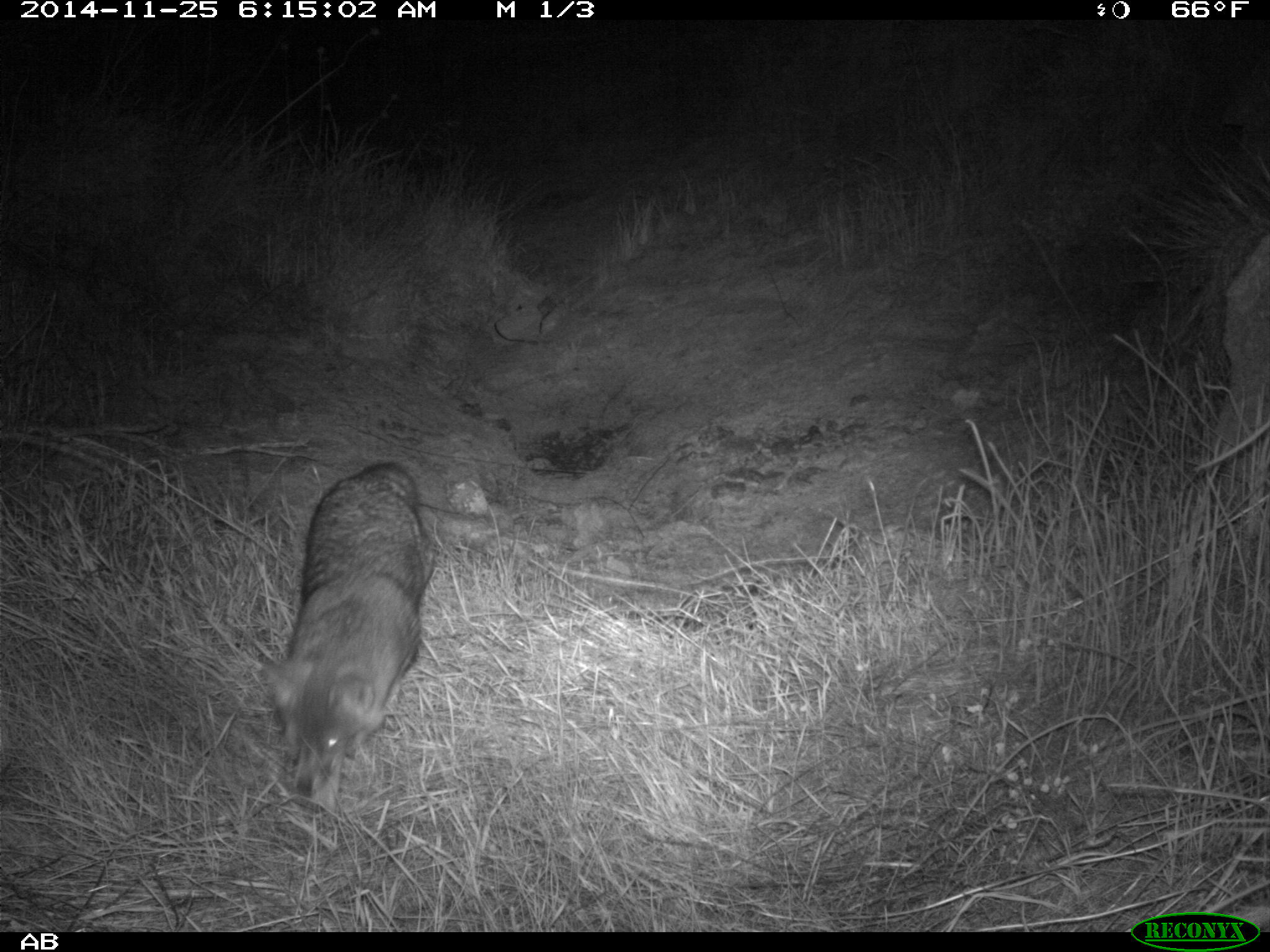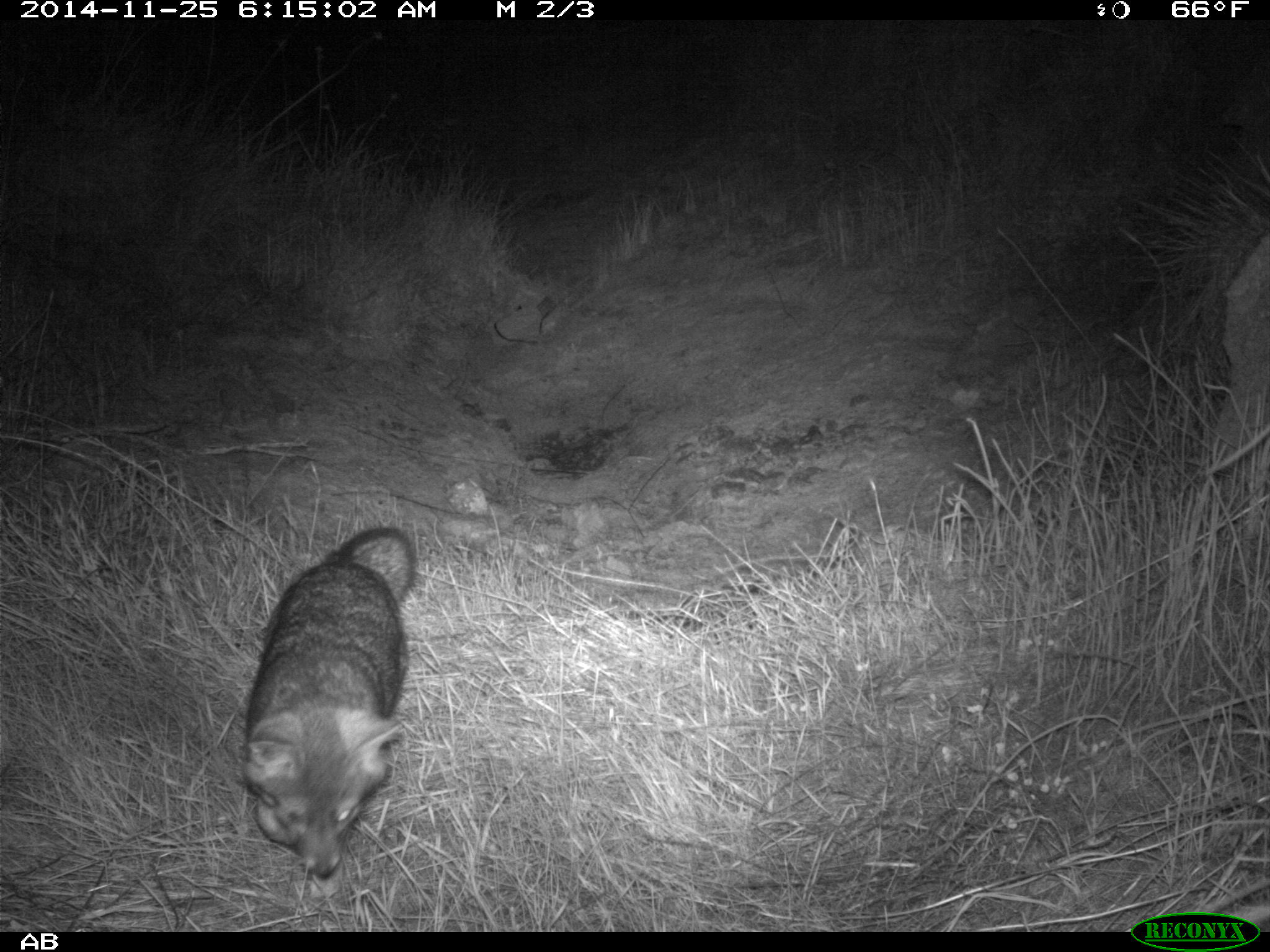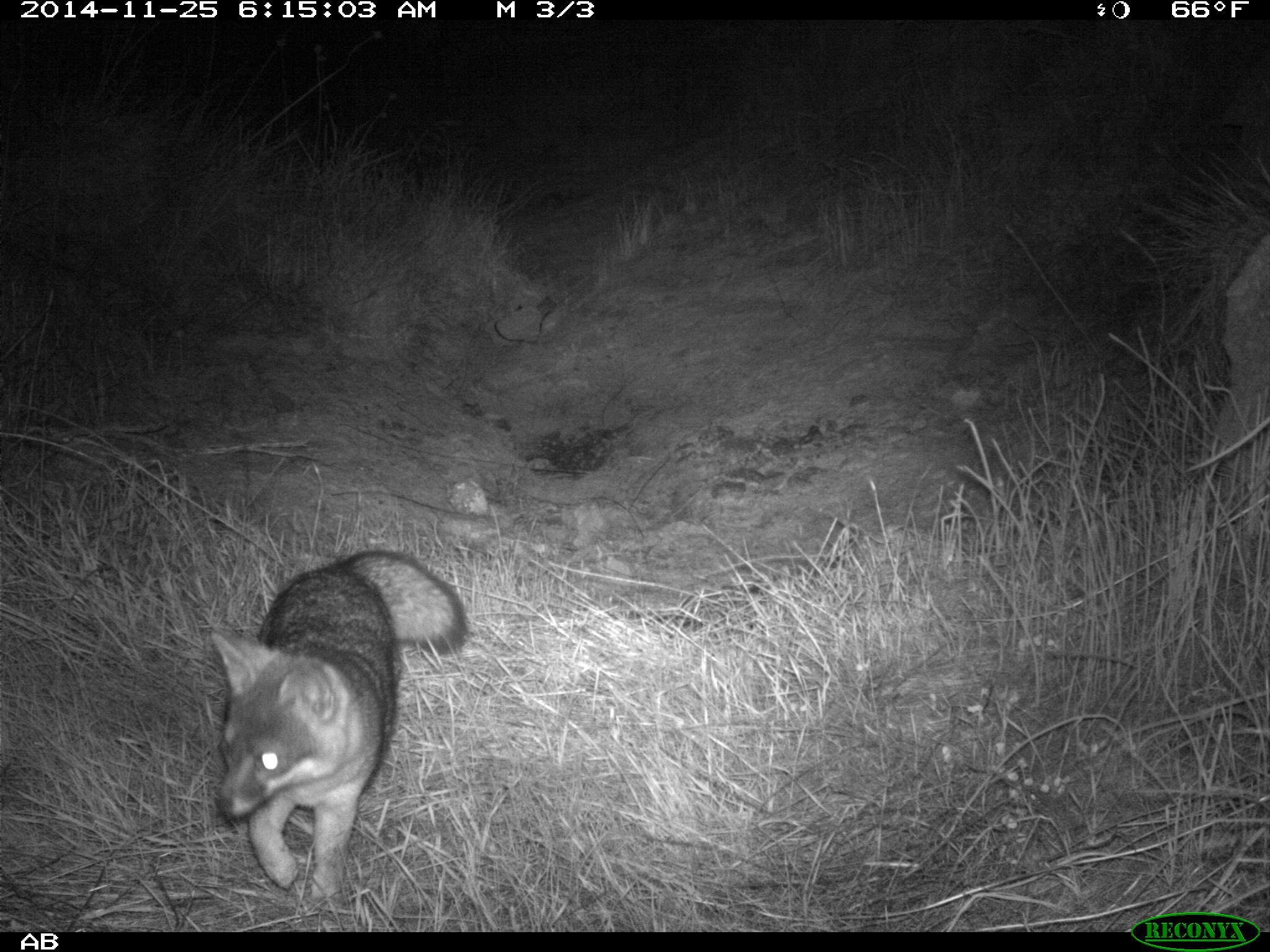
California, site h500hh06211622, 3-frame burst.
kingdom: Animalia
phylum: Chordata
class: Mammalia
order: Carnivora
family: Canidae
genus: Urocyon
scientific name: Urocyon littoralis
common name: island fox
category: fox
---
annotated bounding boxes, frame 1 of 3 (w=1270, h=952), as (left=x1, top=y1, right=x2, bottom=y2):
fox: (left=260, top=461, right=436, bottom=802)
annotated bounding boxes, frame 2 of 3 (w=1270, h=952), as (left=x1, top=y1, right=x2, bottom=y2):
fox: (left=244, top=527, right=416, bottom=909)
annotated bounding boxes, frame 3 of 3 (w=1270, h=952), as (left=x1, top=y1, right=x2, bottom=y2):
fox: (left=211, top=549, right=468, bottom=895)